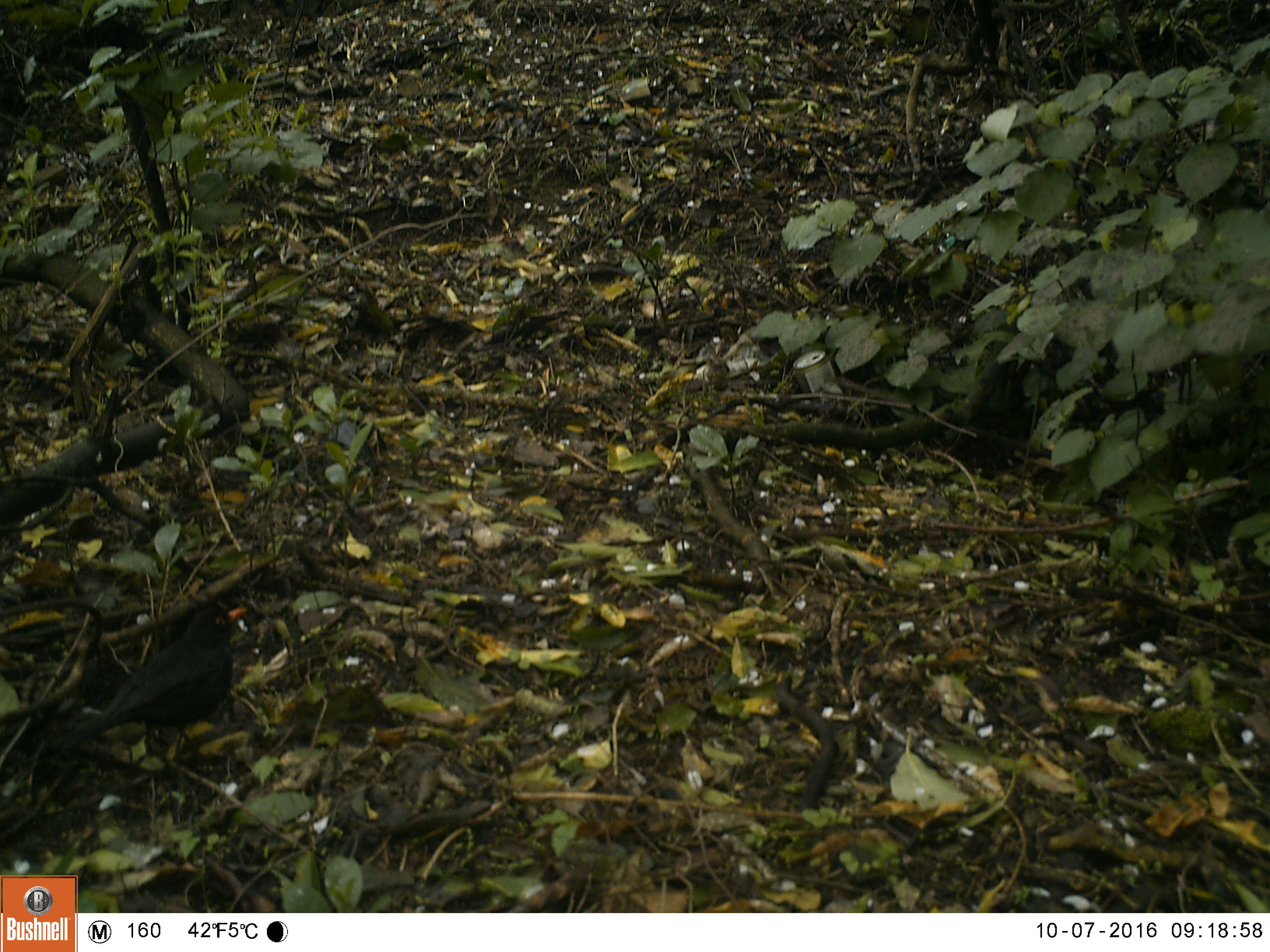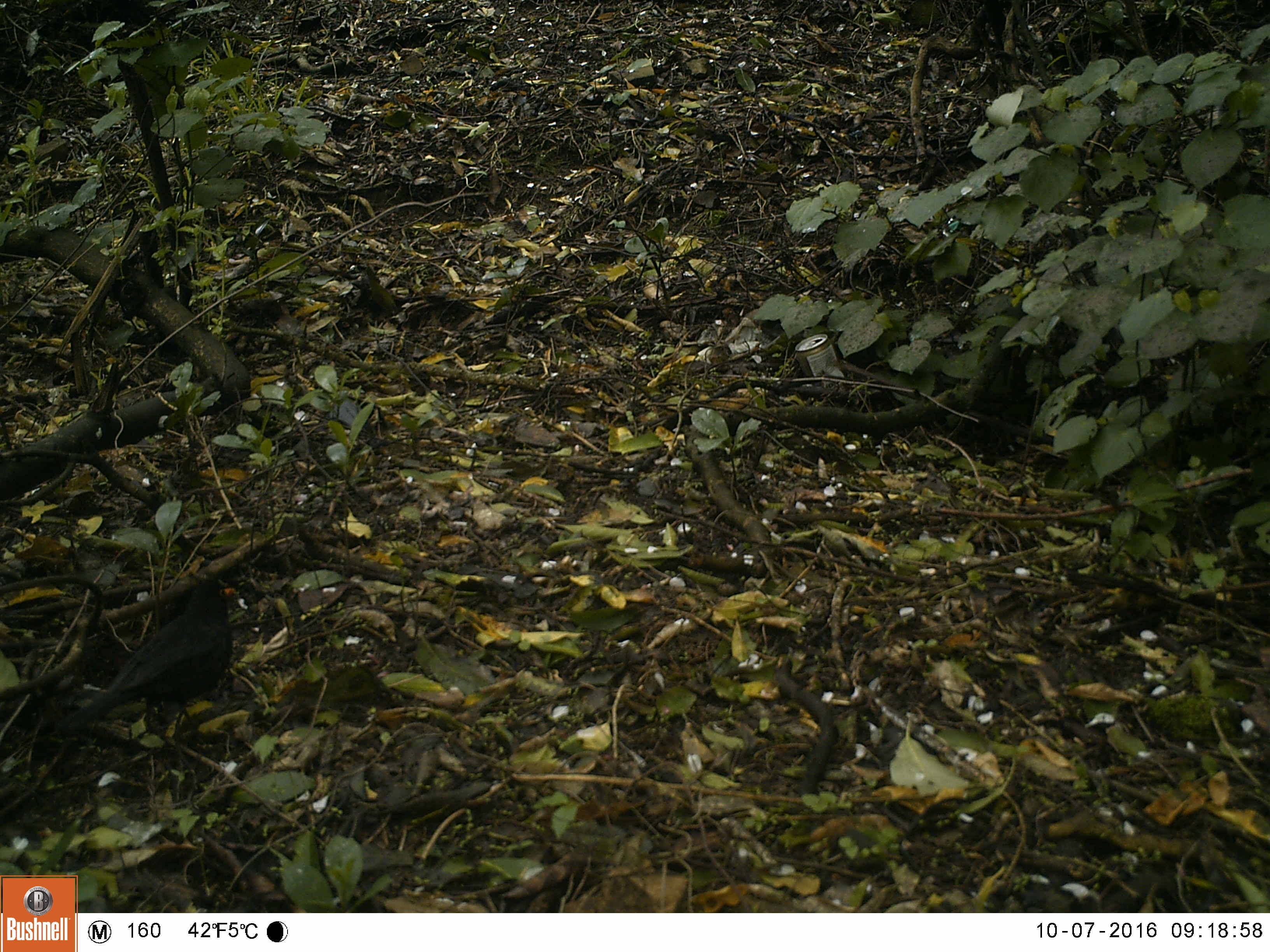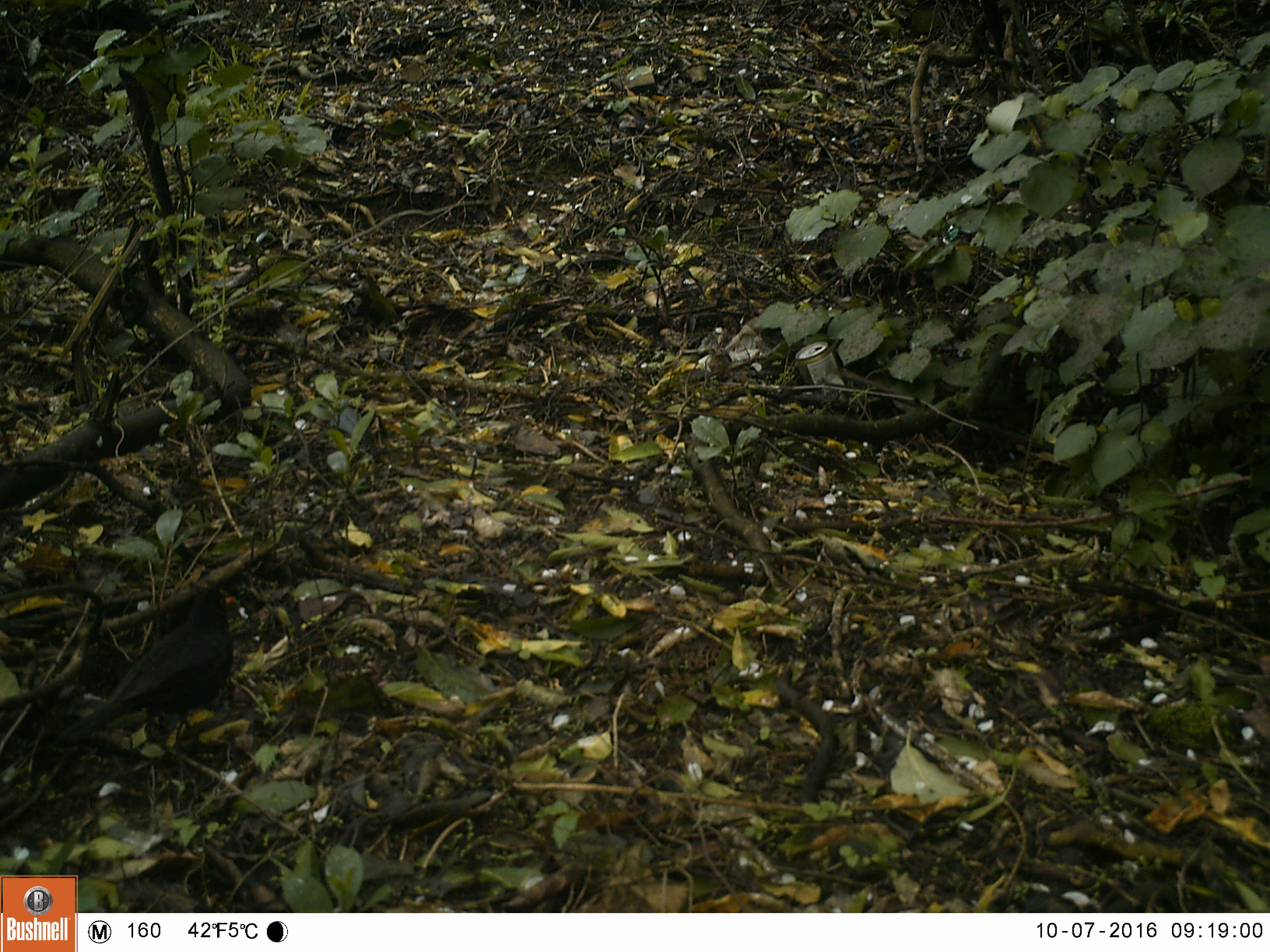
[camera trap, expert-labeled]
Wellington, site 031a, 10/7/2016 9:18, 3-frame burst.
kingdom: Animalia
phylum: Chordata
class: Aves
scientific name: Aves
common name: bird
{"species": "bird (Aves)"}